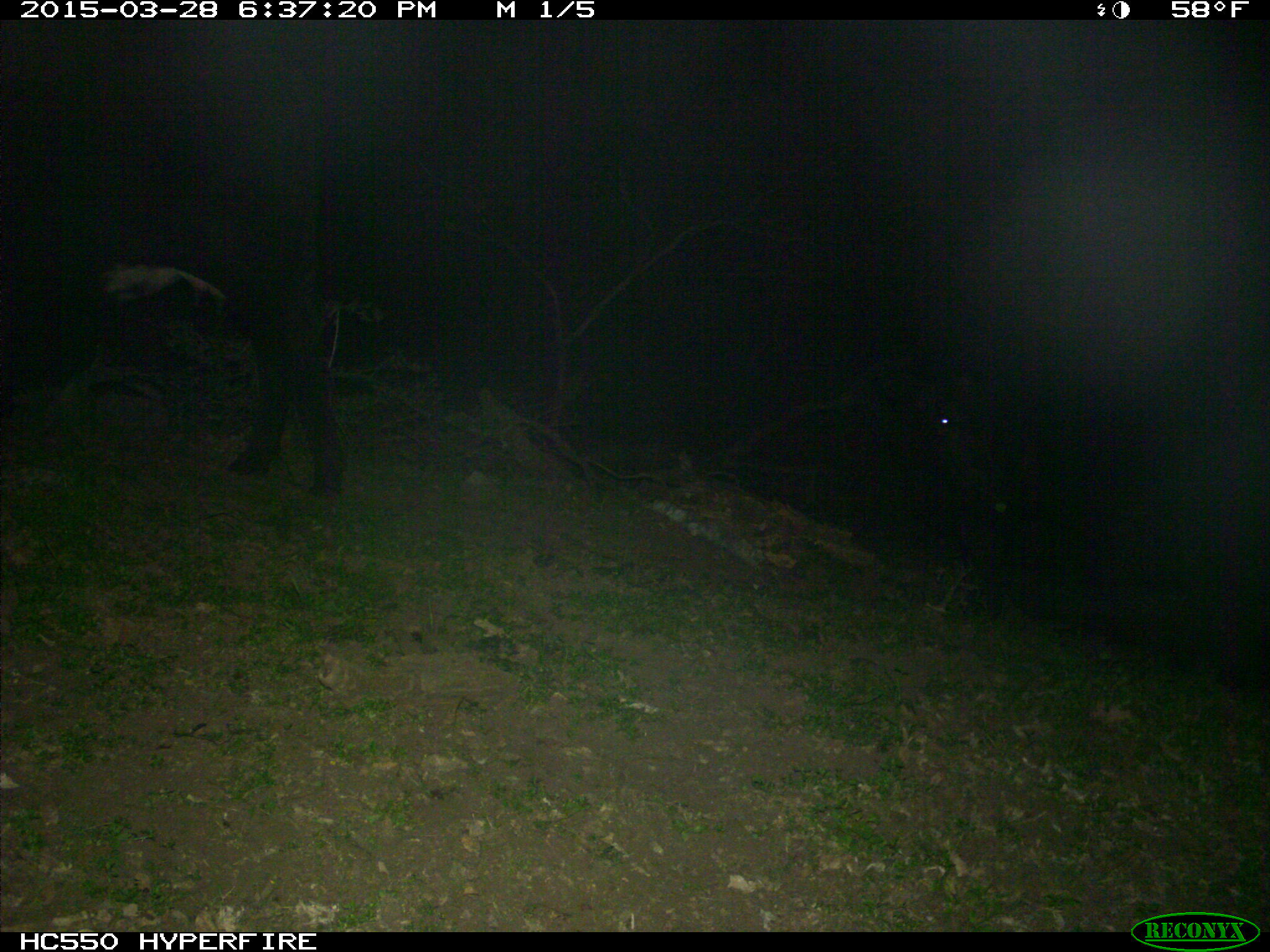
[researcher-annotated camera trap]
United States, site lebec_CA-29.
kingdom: Animalia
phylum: Chordata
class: Mammalia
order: Artiodactyla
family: Bovidae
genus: Bos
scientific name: Bos taurus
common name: domestic cow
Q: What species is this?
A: Bos taurus (domestic cow).